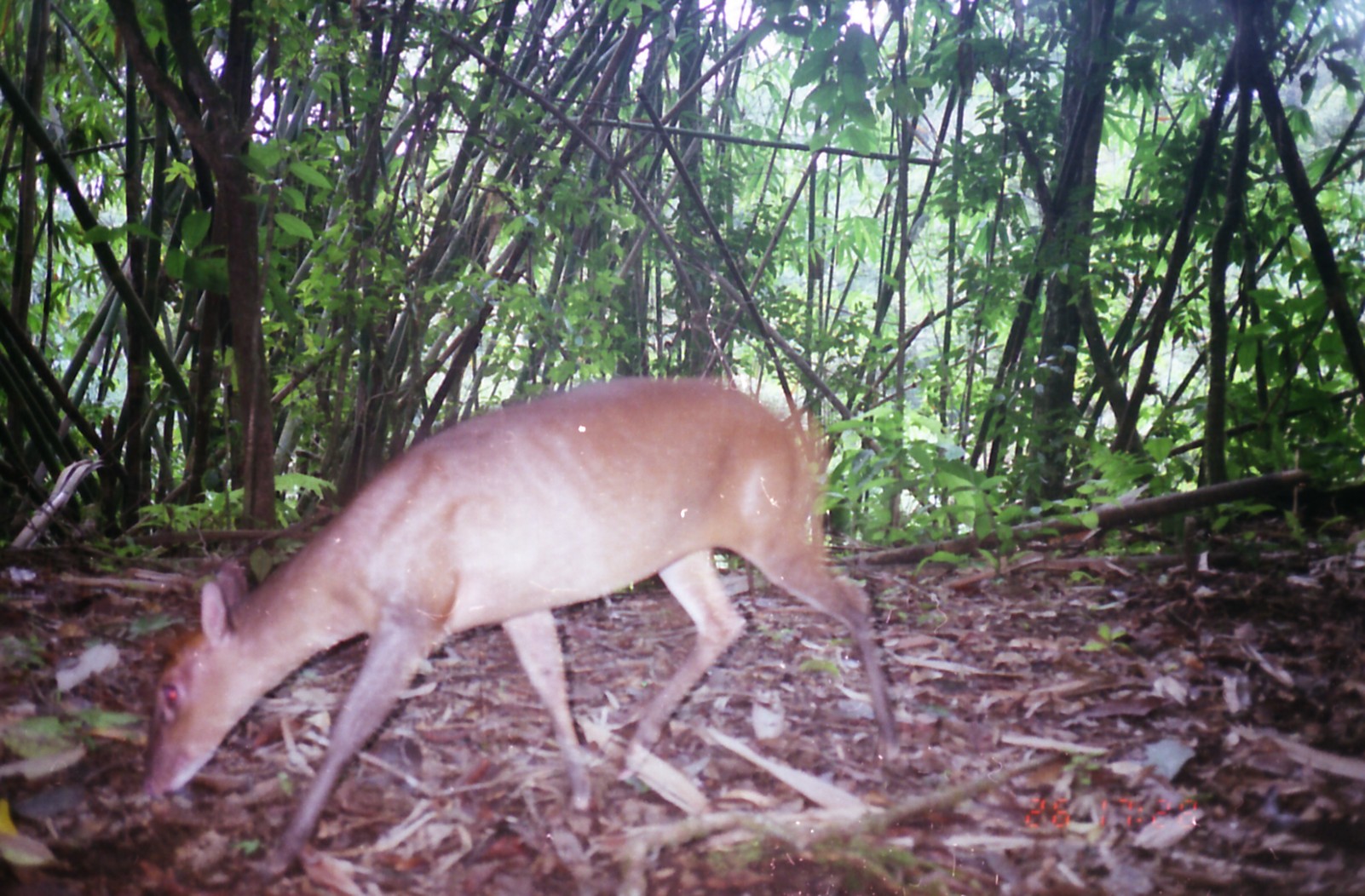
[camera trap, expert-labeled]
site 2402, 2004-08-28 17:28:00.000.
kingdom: Animalia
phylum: Chordata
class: Mammalia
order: Artiodactyla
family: Cervidae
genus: Muntiacus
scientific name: Muntiacus muntjak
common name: southern red muntjac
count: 1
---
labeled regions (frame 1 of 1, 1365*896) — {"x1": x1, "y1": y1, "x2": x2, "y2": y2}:
muntiacus muntjak: {"x1": 138, "y1": 375, "x2": 911, "y2": 886}